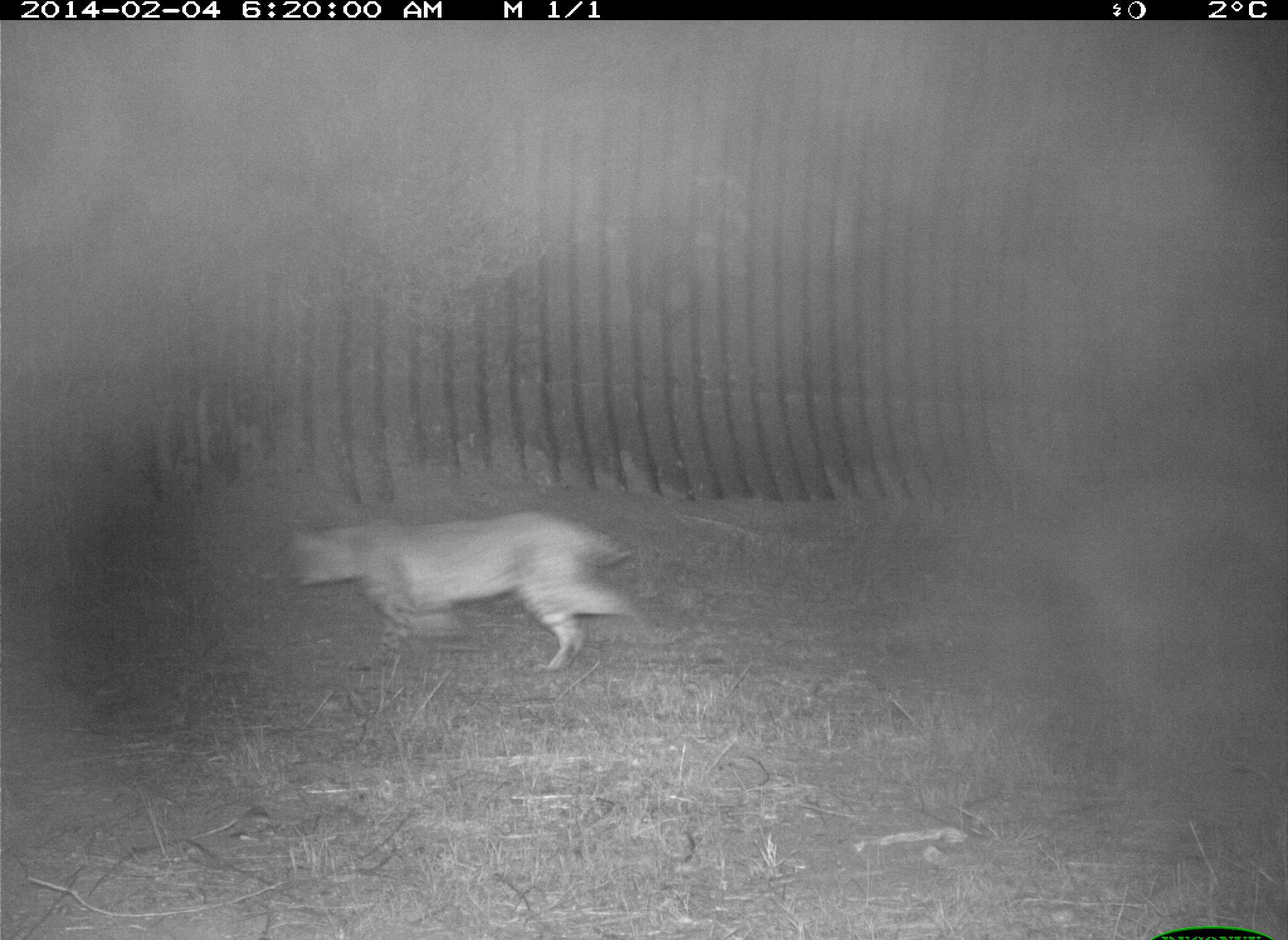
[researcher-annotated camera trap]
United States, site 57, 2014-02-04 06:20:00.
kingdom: Animalia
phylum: Chordata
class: Mammalia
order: Carnivora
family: Felidae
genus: Lynx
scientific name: Lynx rufus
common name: bobcat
Bobcat (Lynx rufus).